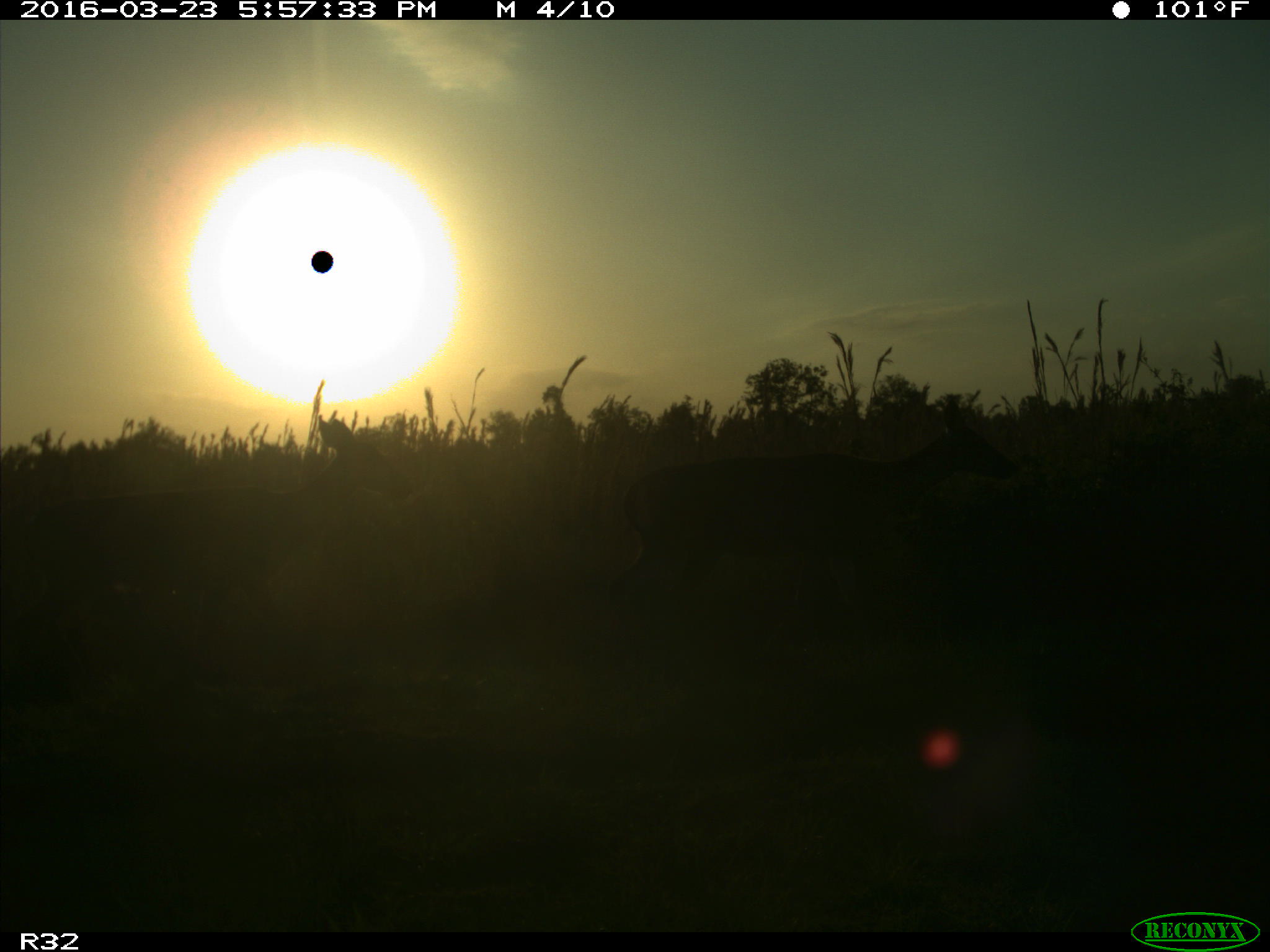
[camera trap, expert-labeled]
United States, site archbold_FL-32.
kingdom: Animalia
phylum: Chordata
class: Mammalia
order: Artiodactyla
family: Cervidae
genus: Odocoileus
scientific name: Odocoileus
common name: deer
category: unidentified deer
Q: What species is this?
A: Unidentified deer (deer) (Odocoileus).